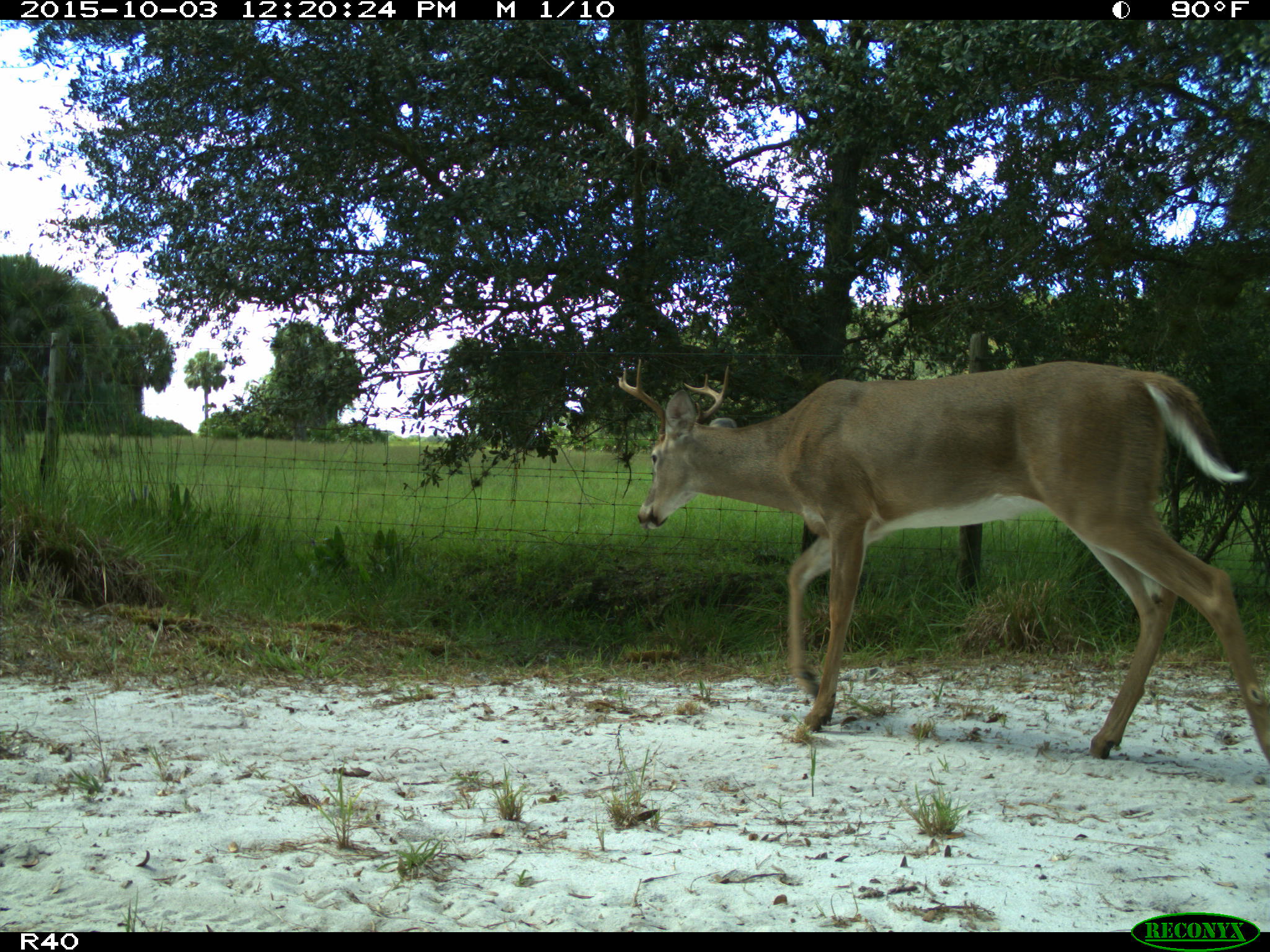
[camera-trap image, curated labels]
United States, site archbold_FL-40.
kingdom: Animalia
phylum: Chordata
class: Mammalia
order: Artiodactyla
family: Cervidae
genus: Odocoileus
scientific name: Odocoileus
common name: deer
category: unidentified deer